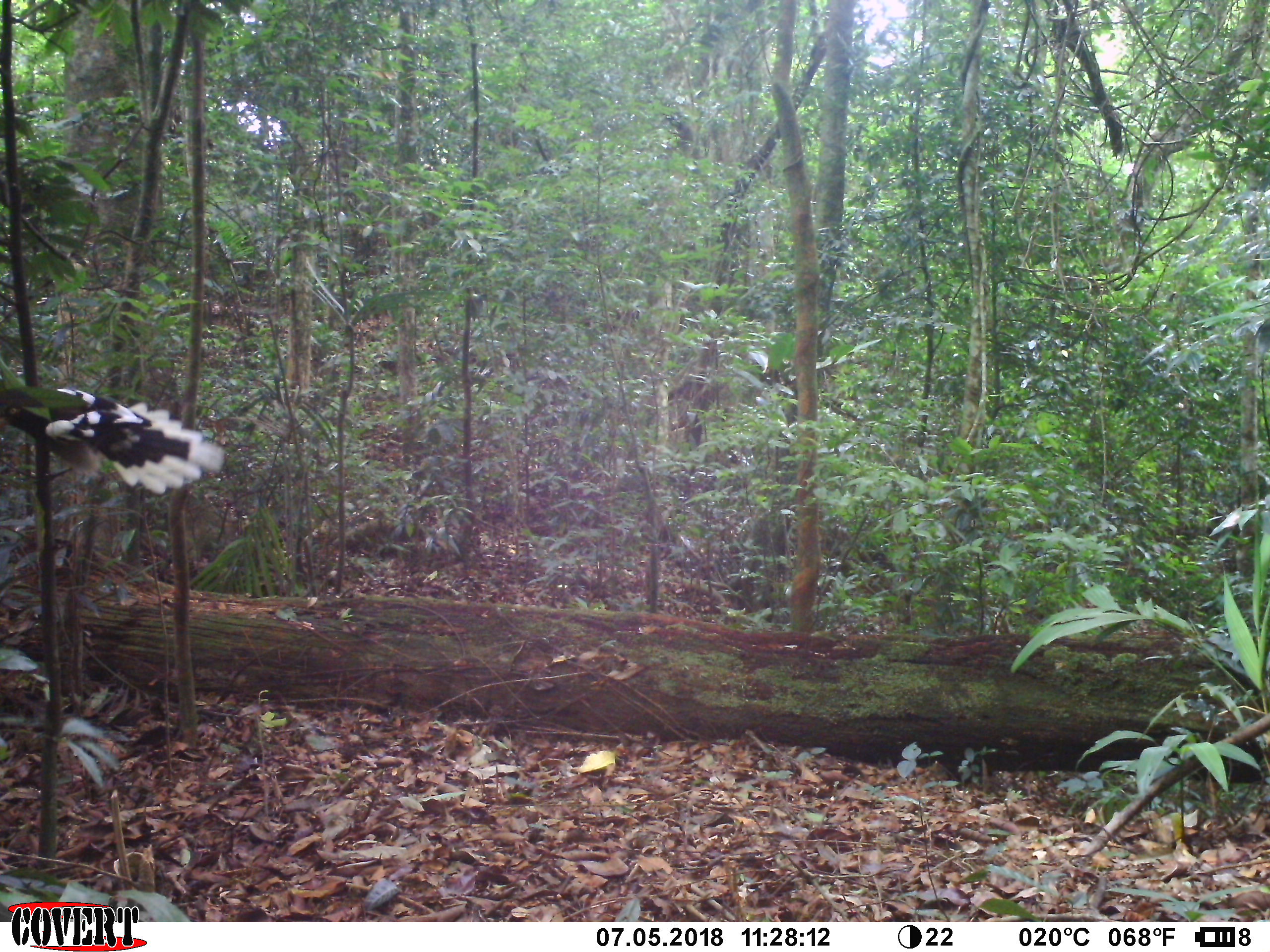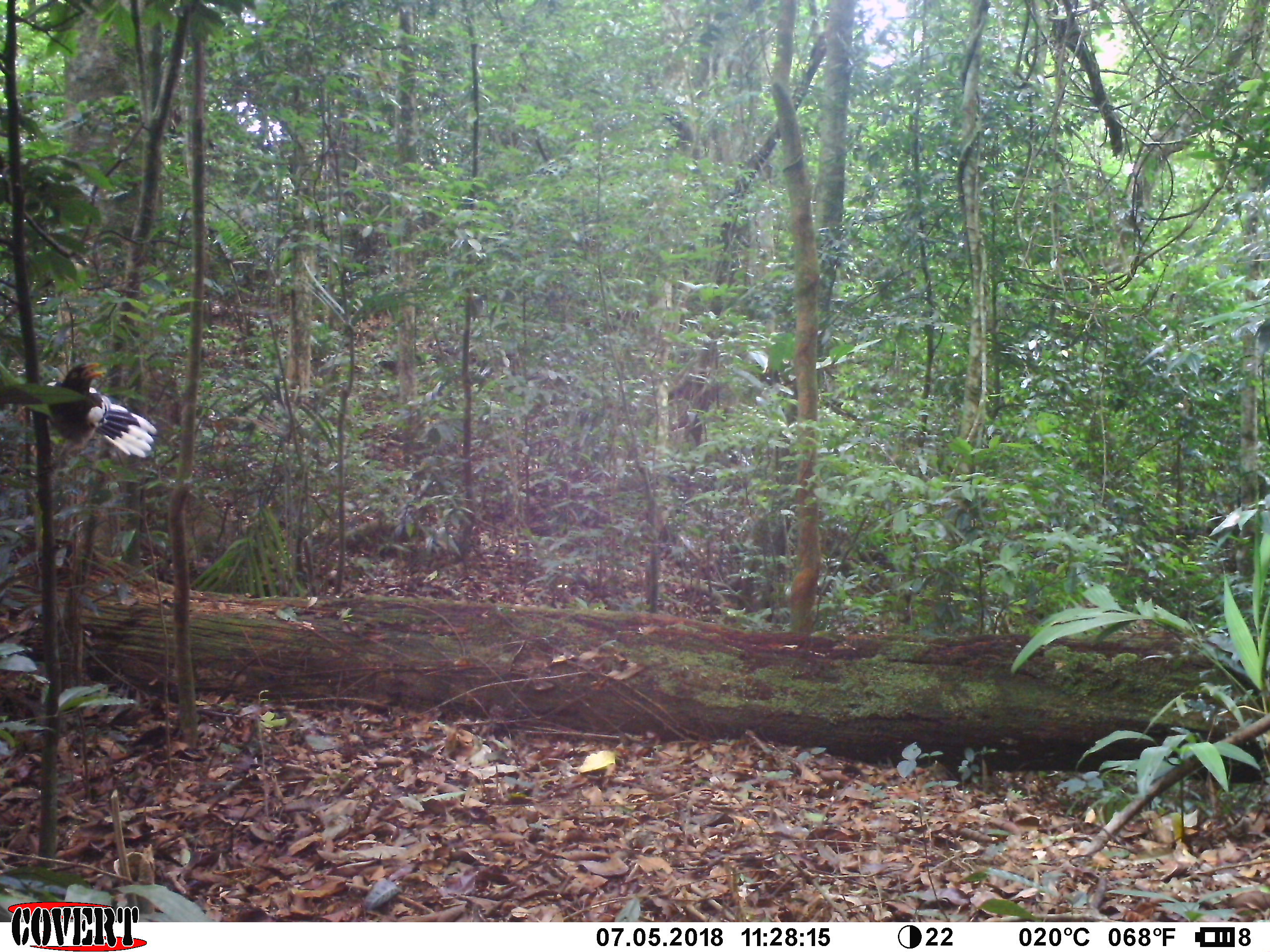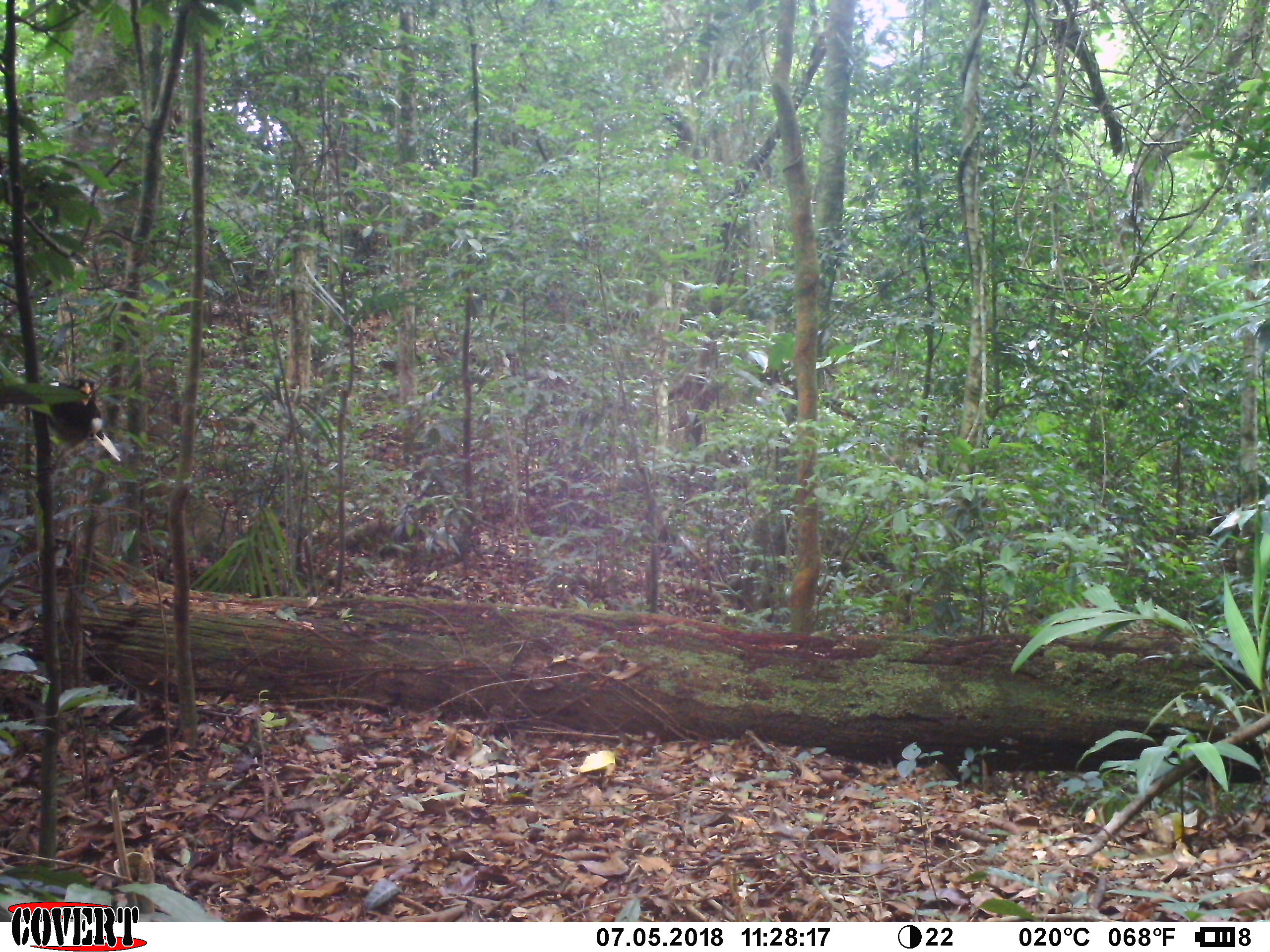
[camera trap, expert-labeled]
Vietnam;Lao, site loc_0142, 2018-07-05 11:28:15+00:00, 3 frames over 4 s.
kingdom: Animalia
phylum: Chordata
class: Aves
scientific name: Aves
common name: bird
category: unidentified bird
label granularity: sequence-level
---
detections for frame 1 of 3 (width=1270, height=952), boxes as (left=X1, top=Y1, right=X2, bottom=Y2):
unidentified bird: (left=0, top=380, right=225, bottom=493)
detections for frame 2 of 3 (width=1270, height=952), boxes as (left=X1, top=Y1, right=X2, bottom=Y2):
unidentified bird: (left=43, top=360, right=157, bottom=458)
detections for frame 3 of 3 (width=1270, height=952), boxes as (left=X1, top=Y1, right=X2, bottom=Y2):
unidentified bird: (left=42, top=373, right=122, bottom=465)